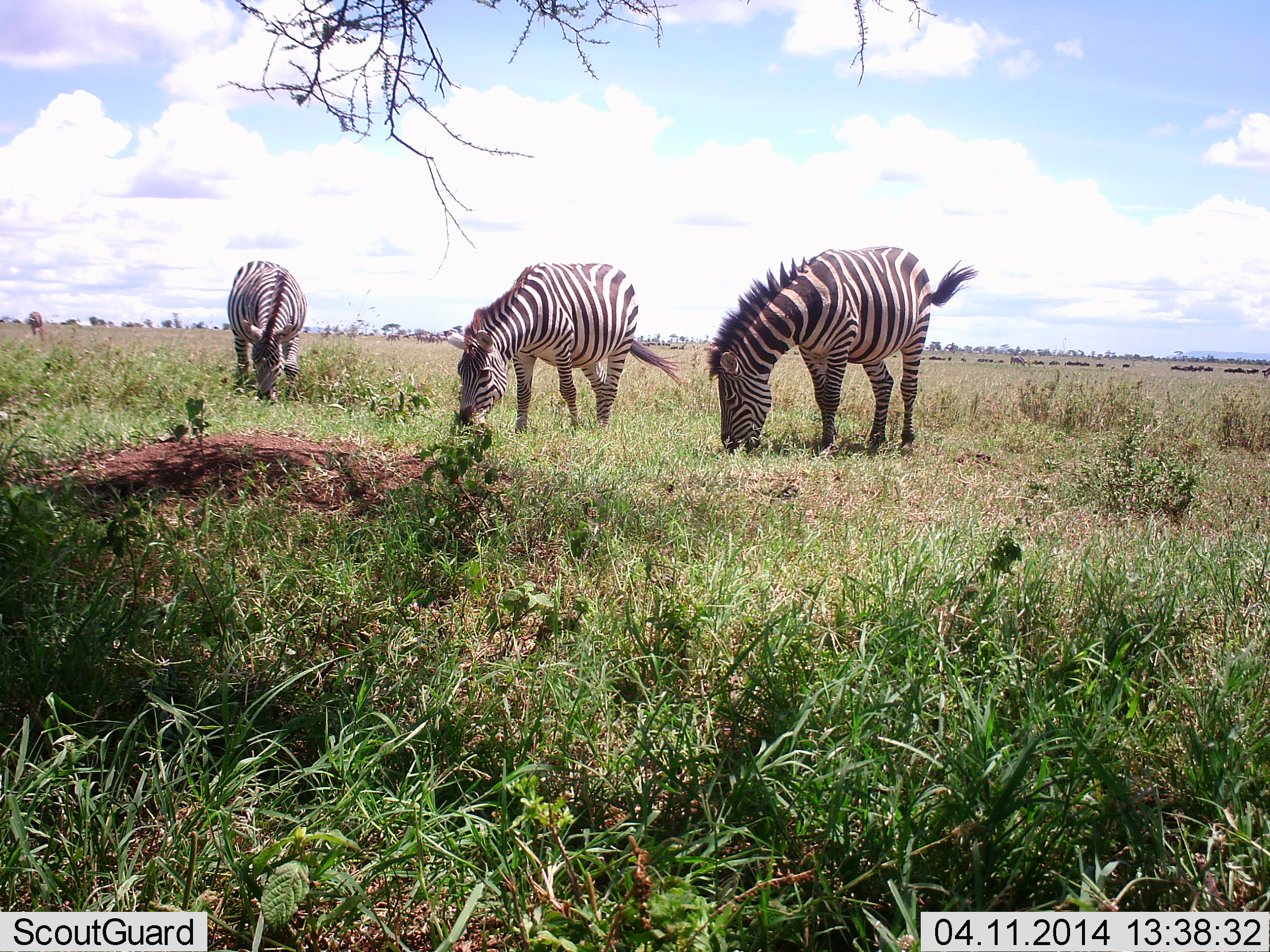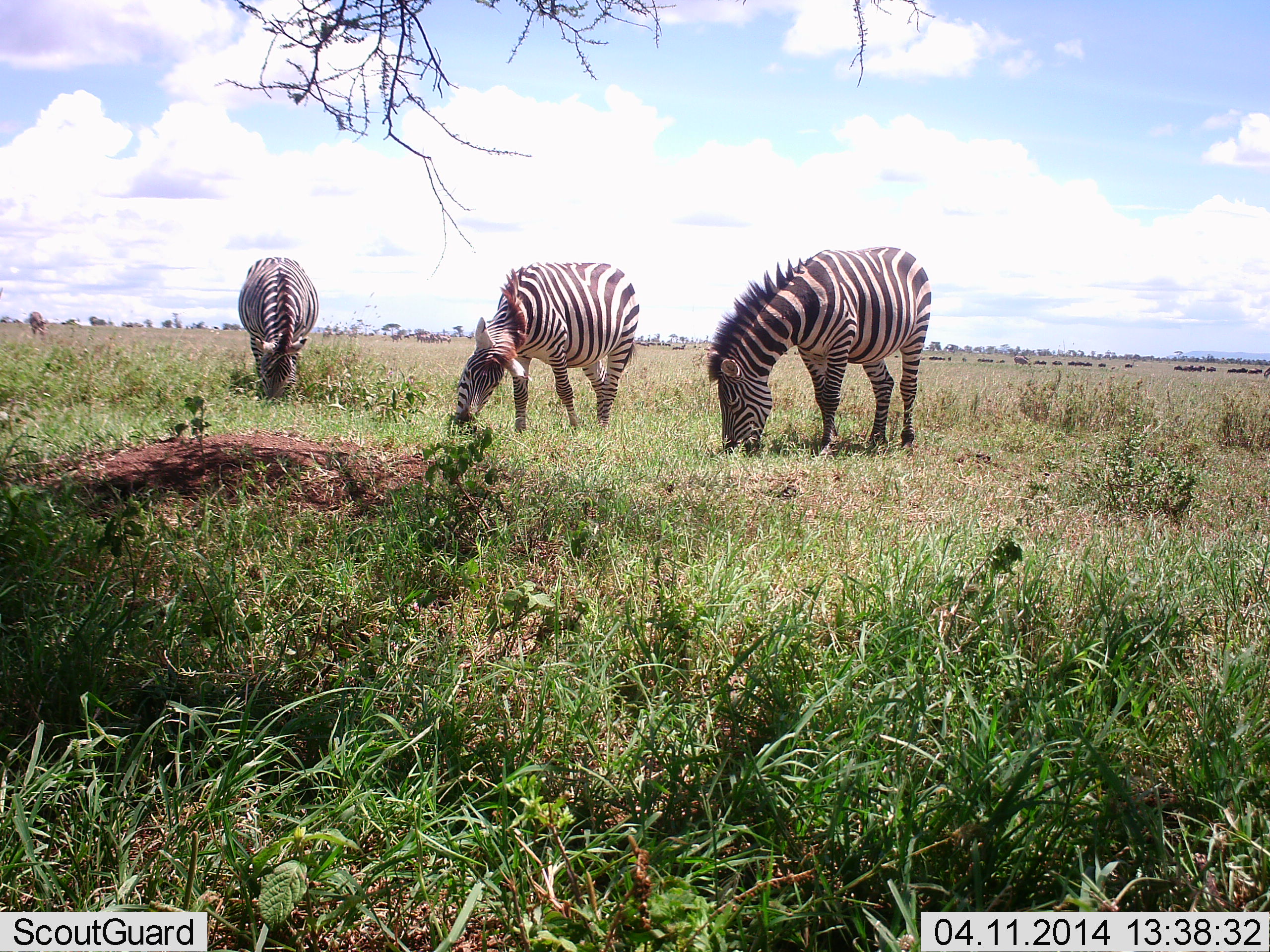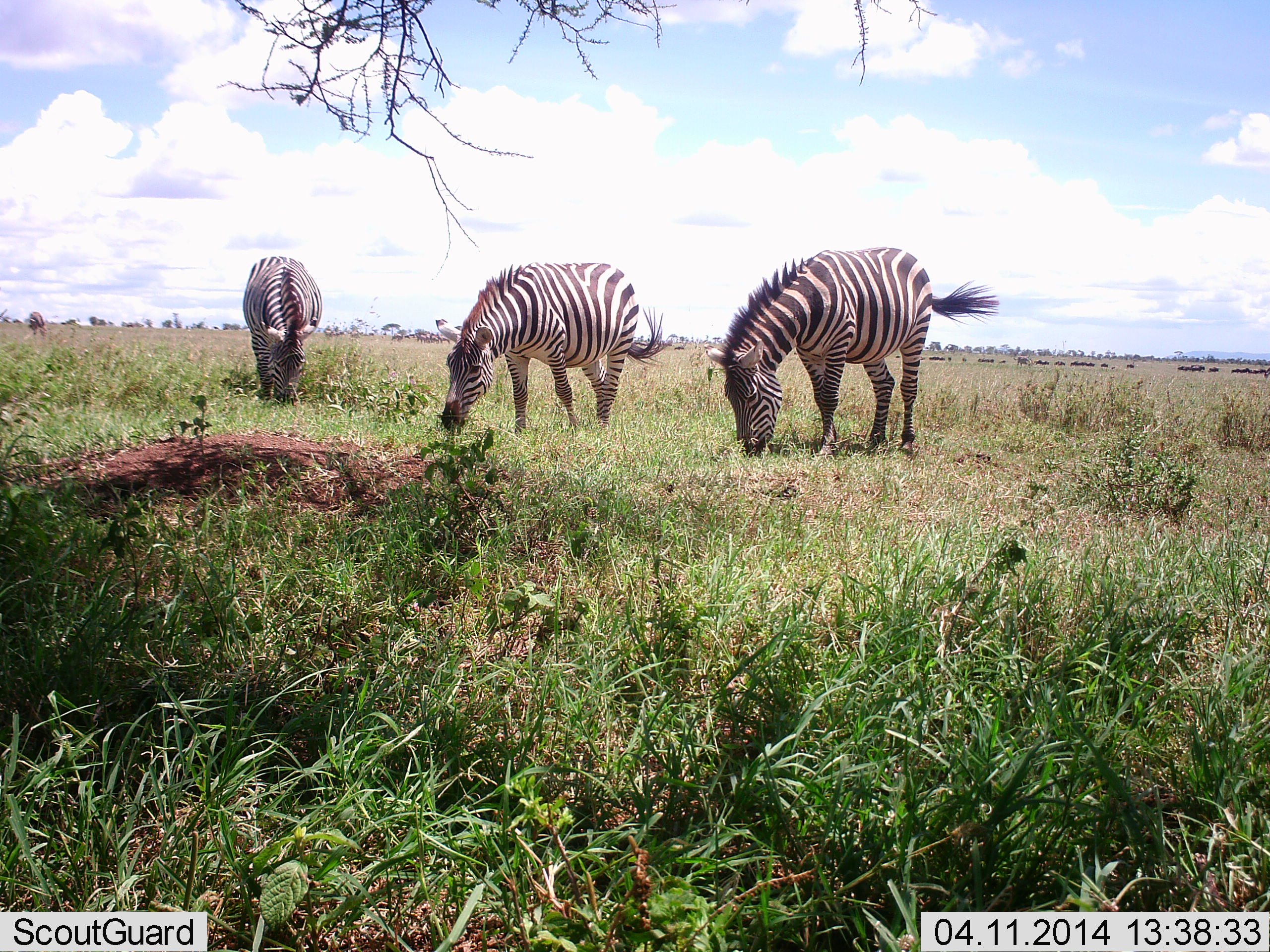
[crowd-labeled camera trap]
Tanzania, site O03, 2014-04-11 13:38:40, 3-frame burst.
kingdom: Animalia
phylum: Chordata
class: Mammalia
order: Perissodactyla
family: Equidae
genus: Equus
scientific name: Equus quagga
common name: plains zebra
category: zebra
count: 3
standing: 0%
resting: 0%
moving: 0%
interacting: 0%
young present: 0%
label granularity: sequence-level